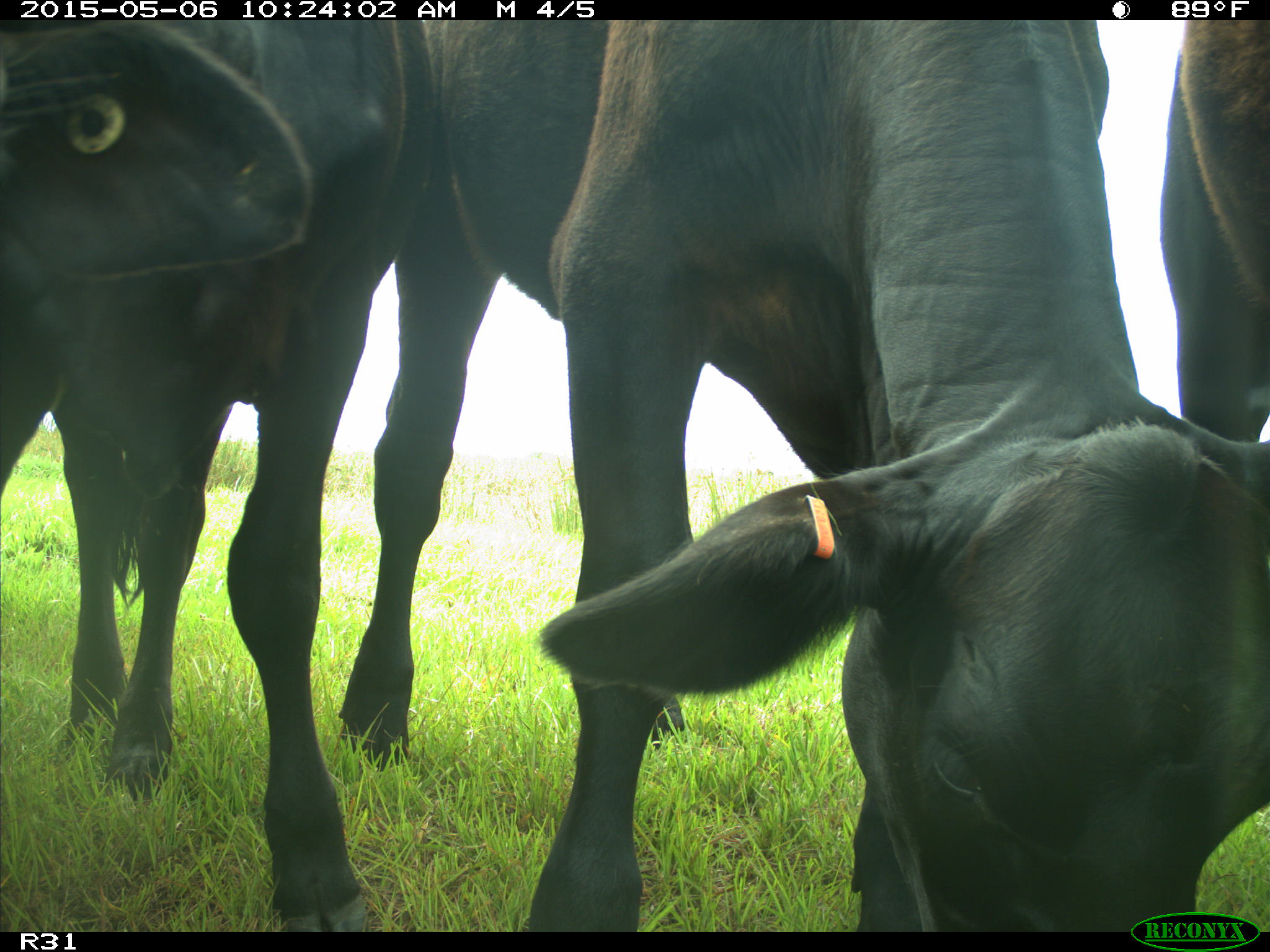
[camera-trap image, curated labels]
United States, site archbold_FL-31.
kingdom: Animalia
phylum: Chordata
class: Mammalia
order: Artiodactyla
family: Bovidae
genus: Bos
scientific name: Bos taurus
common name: domestic cow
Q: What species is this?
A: Bos taurus (domestic cow).